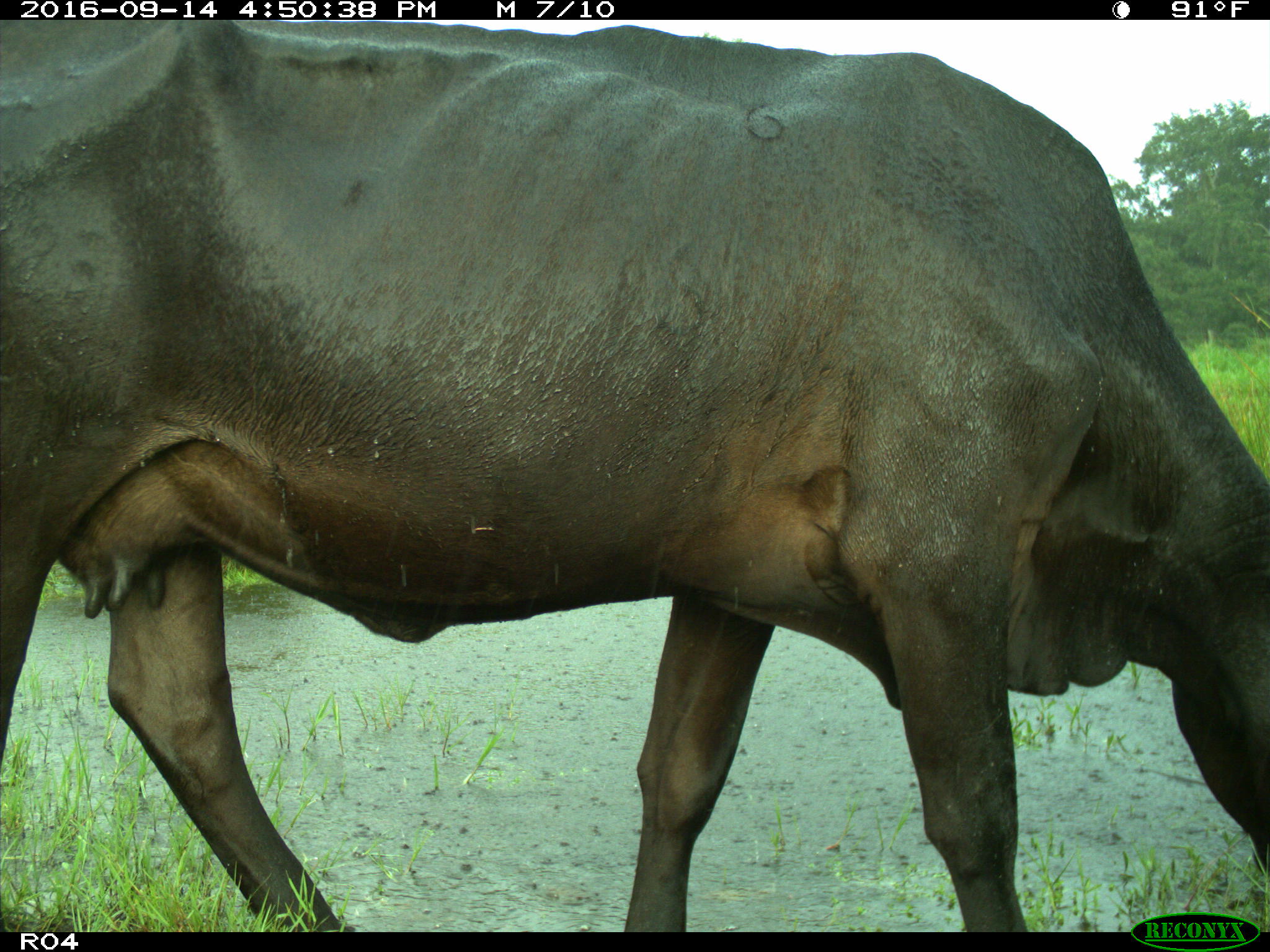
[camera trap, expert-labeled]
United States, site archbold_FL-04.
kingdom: Animalia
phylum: Chordata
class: Mammalia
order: Artiodactyla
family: Bovidae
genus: Bos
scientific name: Bos taurus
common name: domestic cow